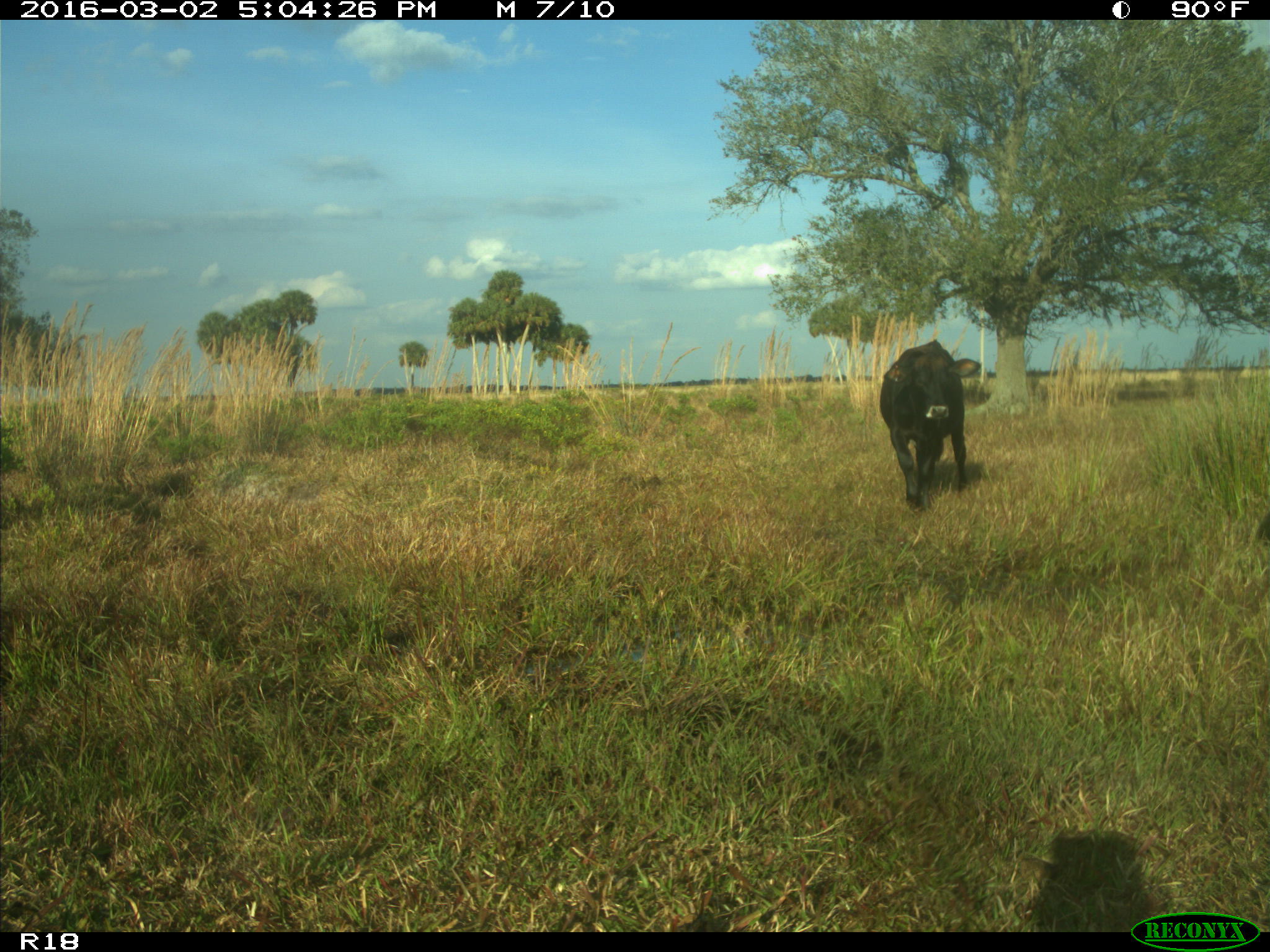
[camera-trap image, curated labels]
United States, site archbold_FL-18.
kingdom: Animalia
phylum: Chordata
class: Mammalia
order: Artiodactyla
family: Bovidae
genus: Bos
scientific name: Bos taurus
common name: domestic cow